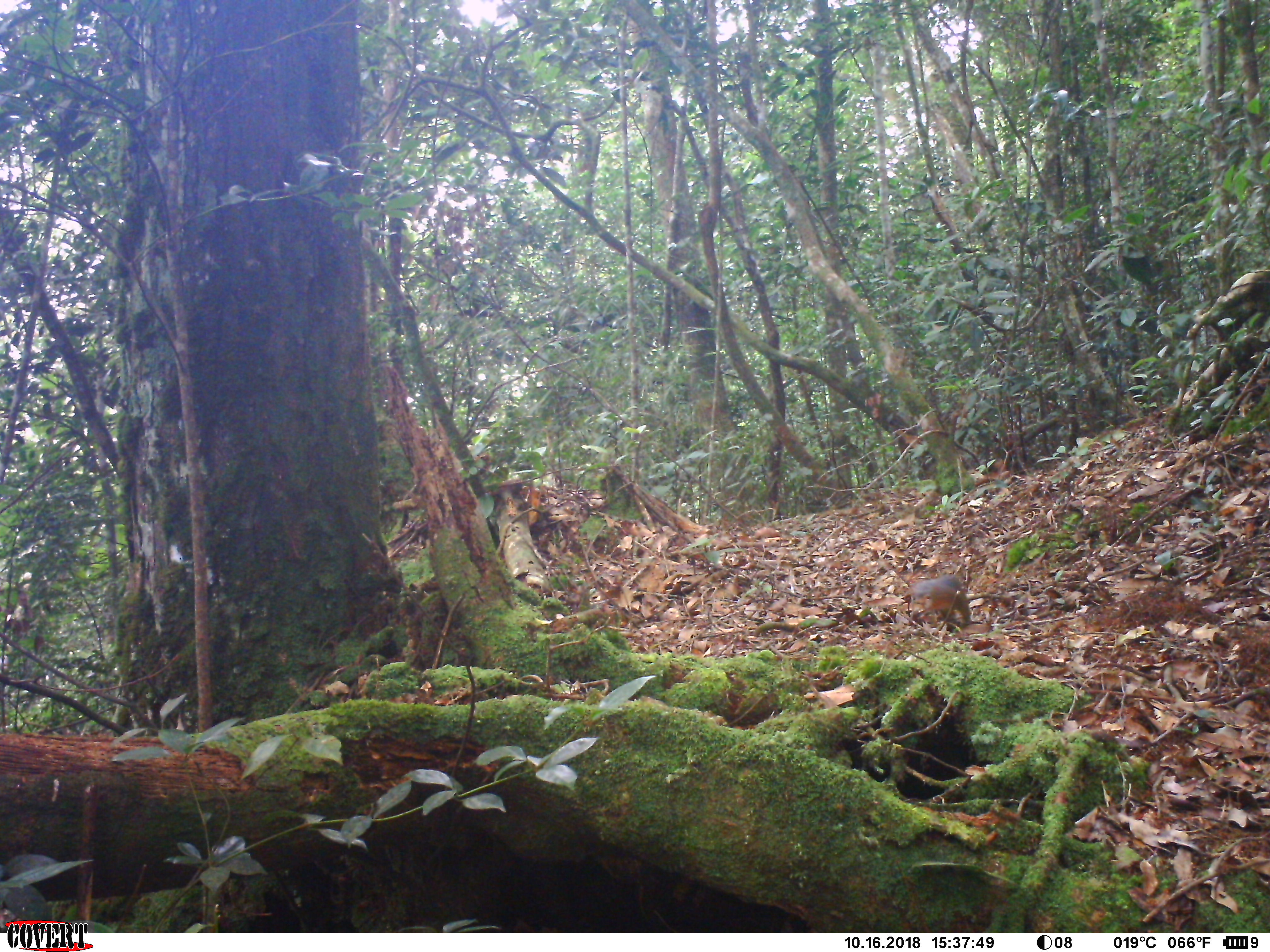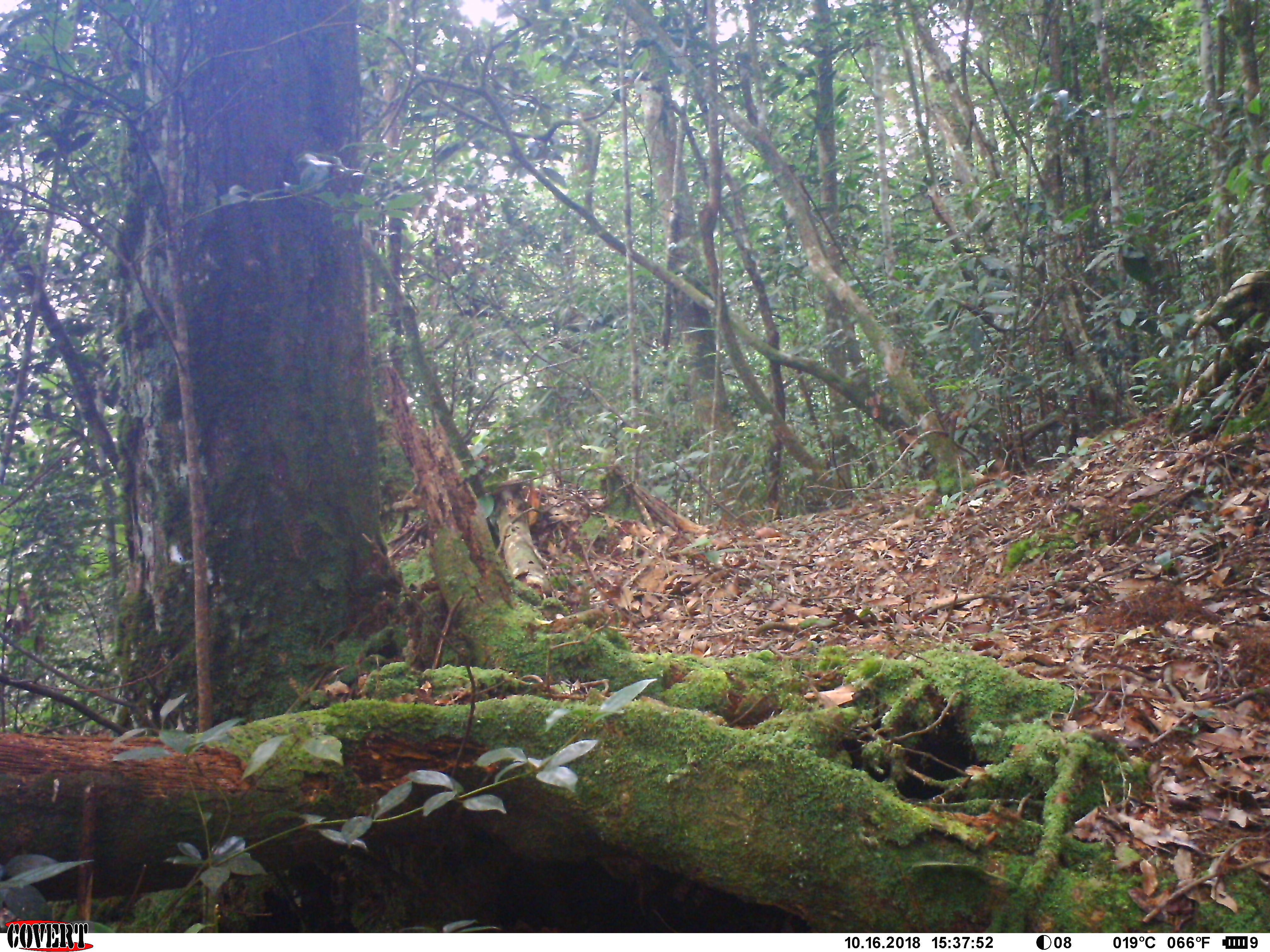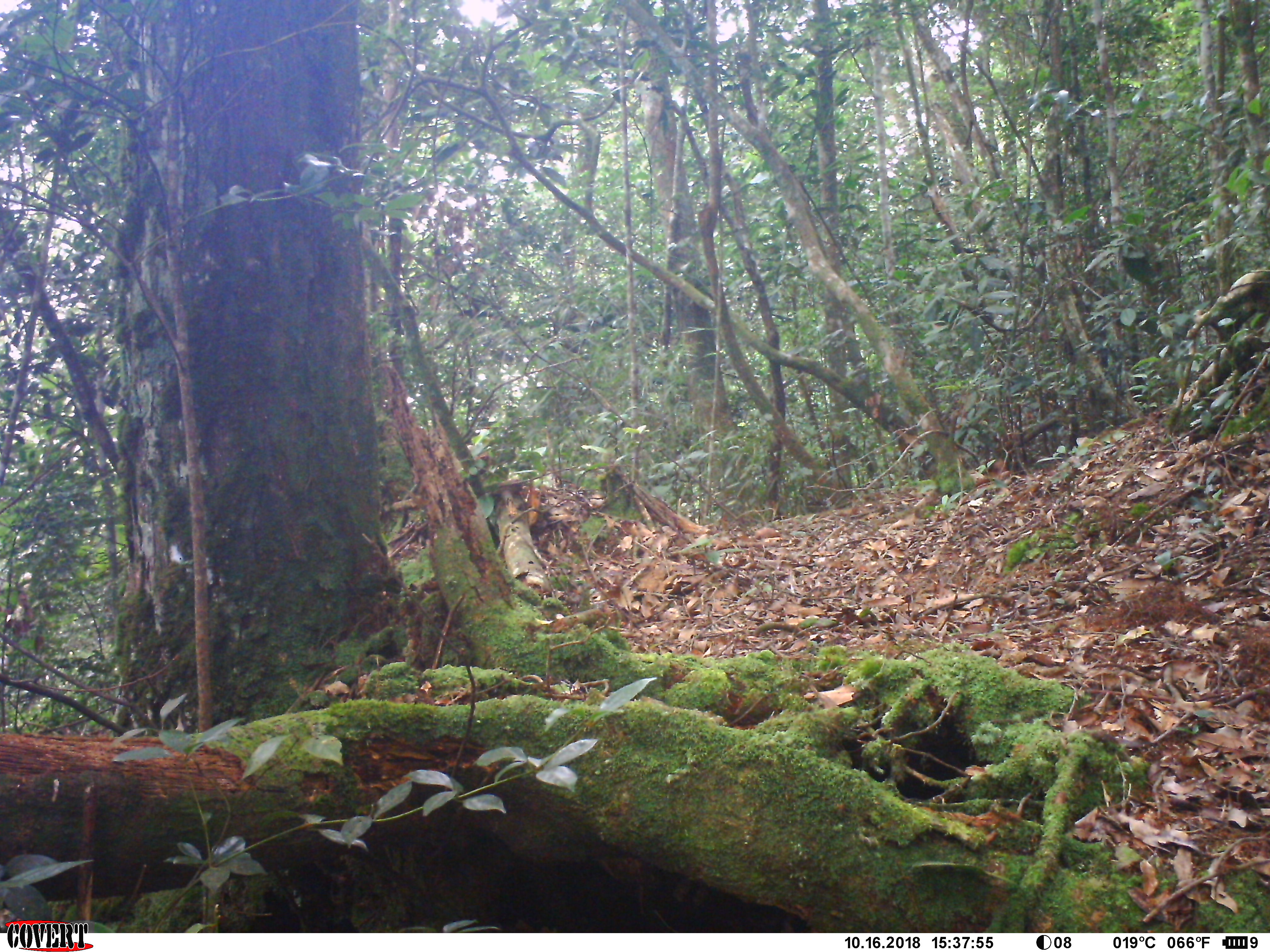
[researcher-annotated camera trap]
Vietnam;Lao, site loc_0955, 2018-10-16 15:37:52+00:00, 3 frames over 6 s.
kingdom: Animalia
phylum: Chordata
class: Mammalia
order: Rodentia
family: Sciuridae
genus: Dremomys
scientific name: Dremomys rufigenis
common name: red-cheeked squirrel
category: red cheeked squirrel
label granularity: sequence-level